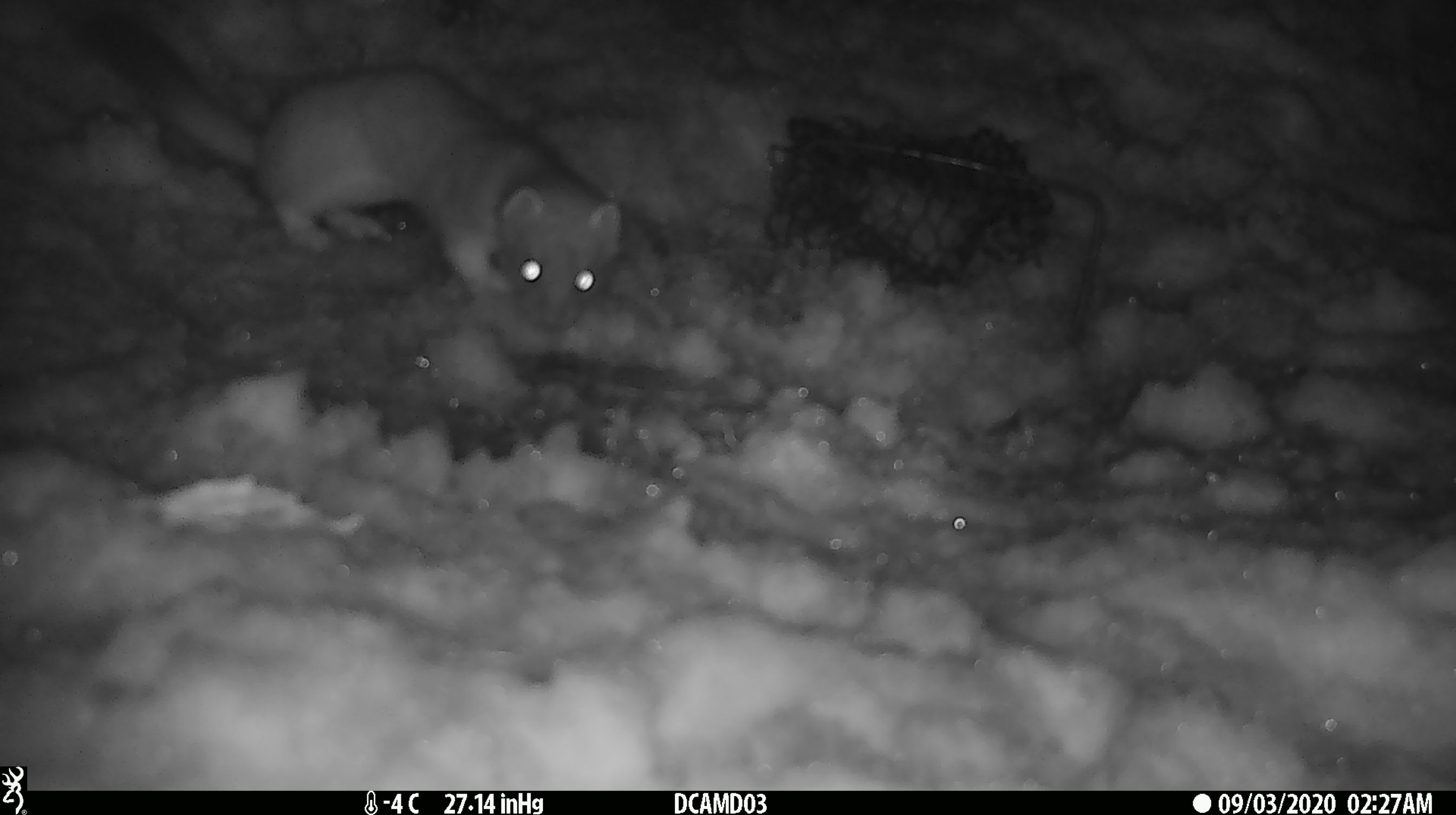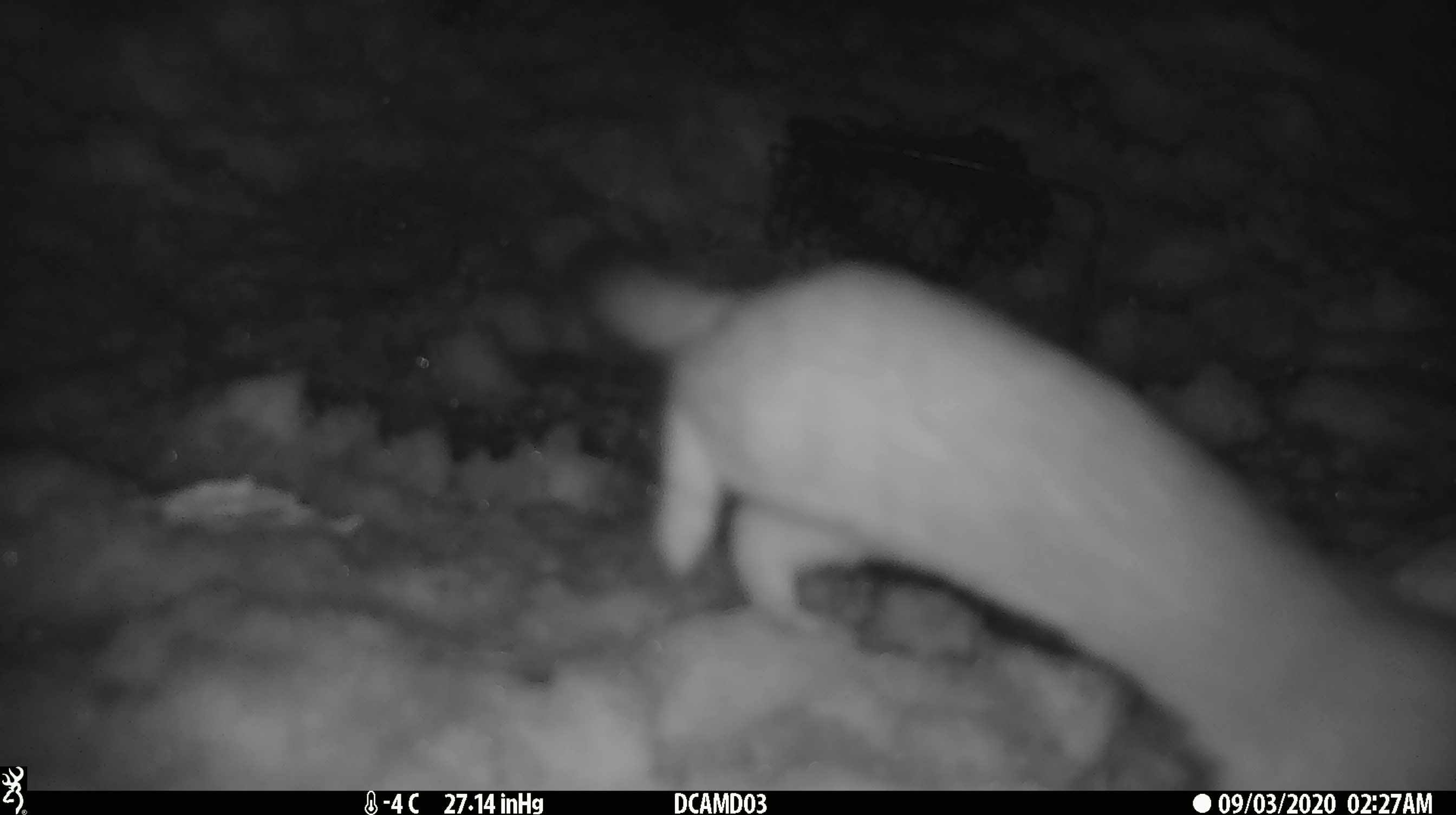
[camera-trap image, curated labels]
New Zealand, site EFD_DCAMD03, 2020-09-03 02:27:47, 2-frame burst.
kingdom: Animalia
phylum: Chordata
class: Mammalia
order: Carnivora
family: Mustelidae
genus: Mustela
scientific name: Mustela erminea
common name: stoat